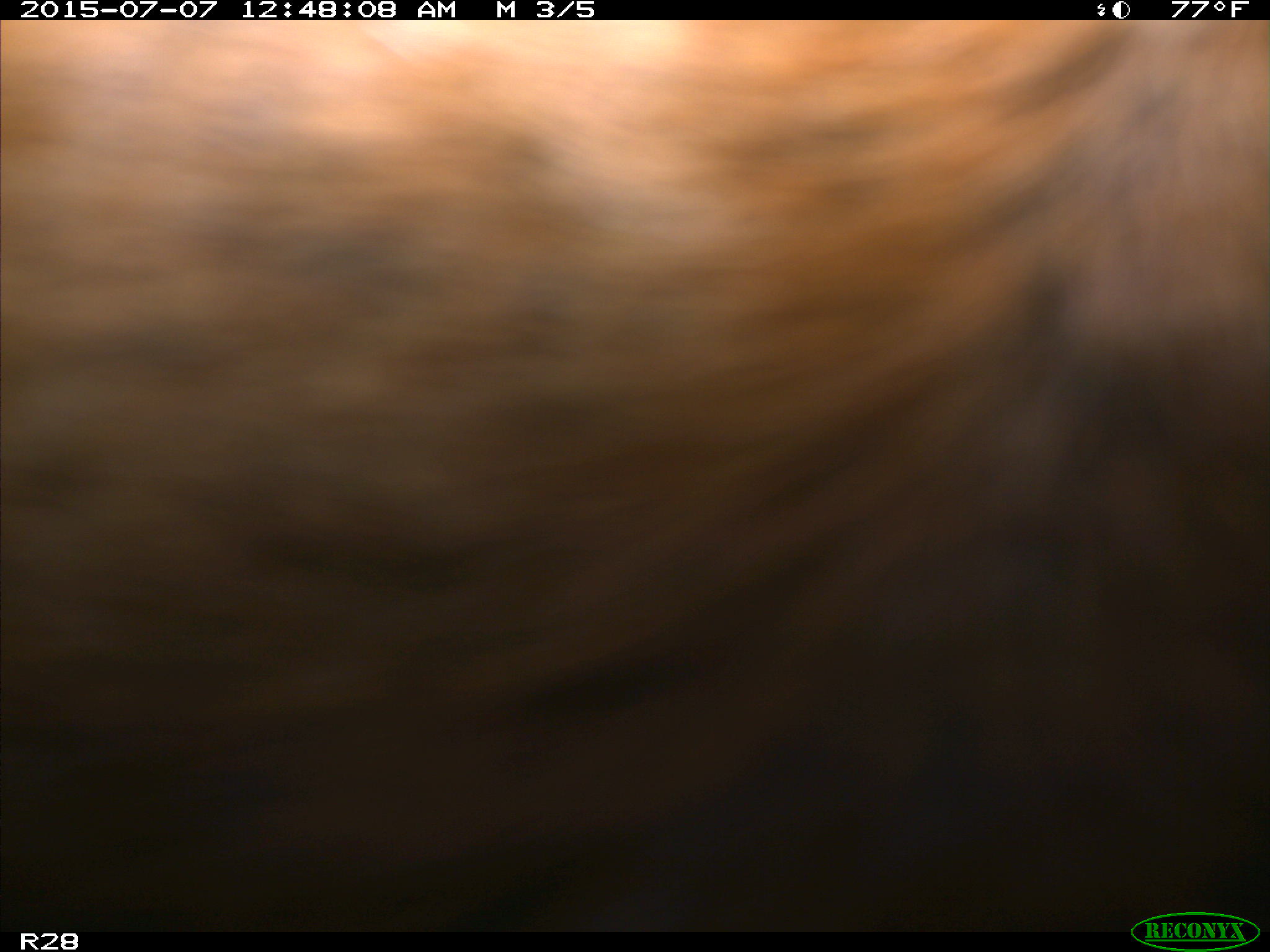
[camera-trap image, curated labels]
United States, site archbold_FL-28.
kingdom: Animalia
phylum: Chordata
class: Mammalia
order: Artiodactyla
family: Bovidae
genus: Bos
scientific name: Bos taurus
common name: domestic cow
Bos taurus (domestic cow).